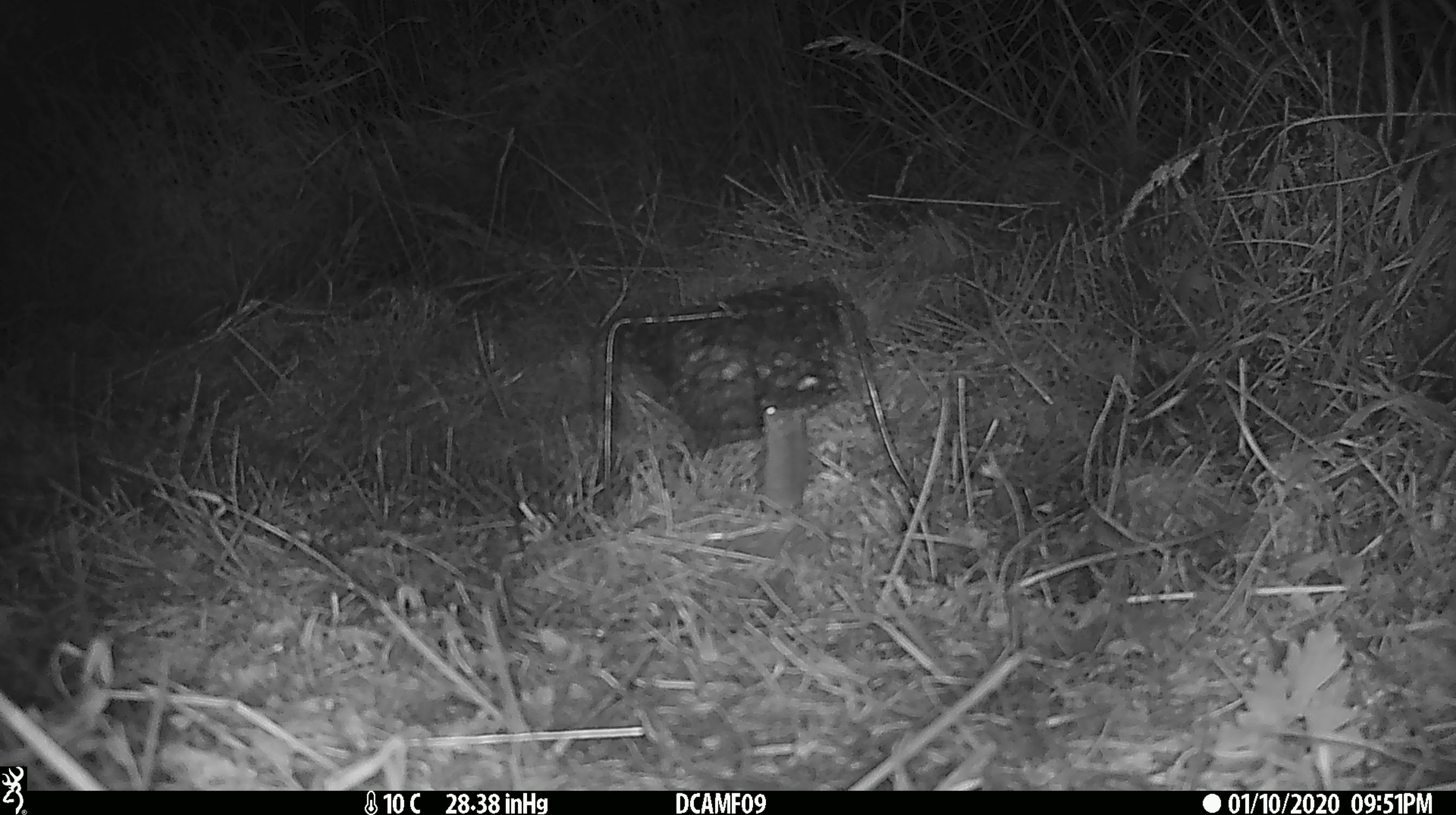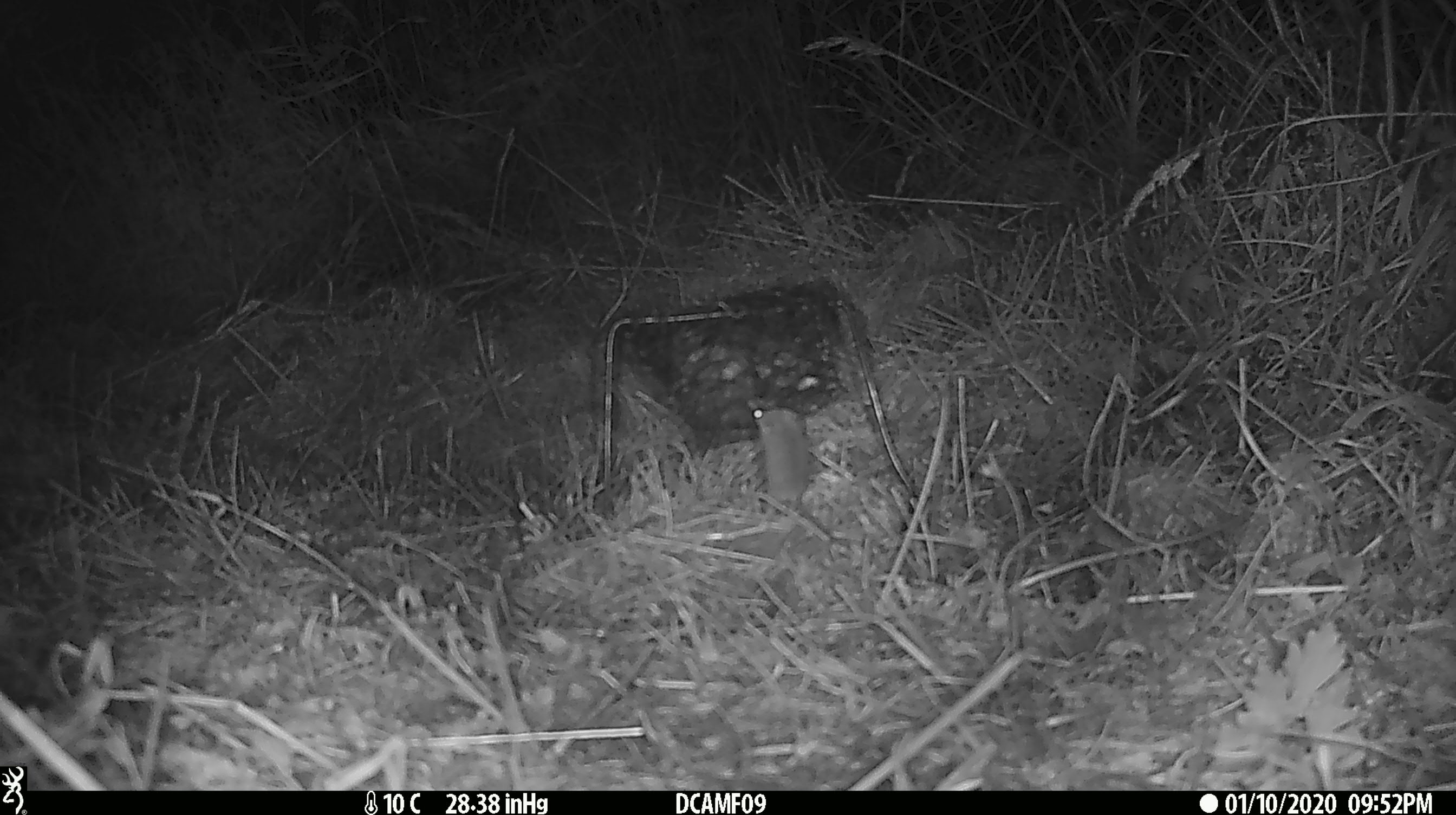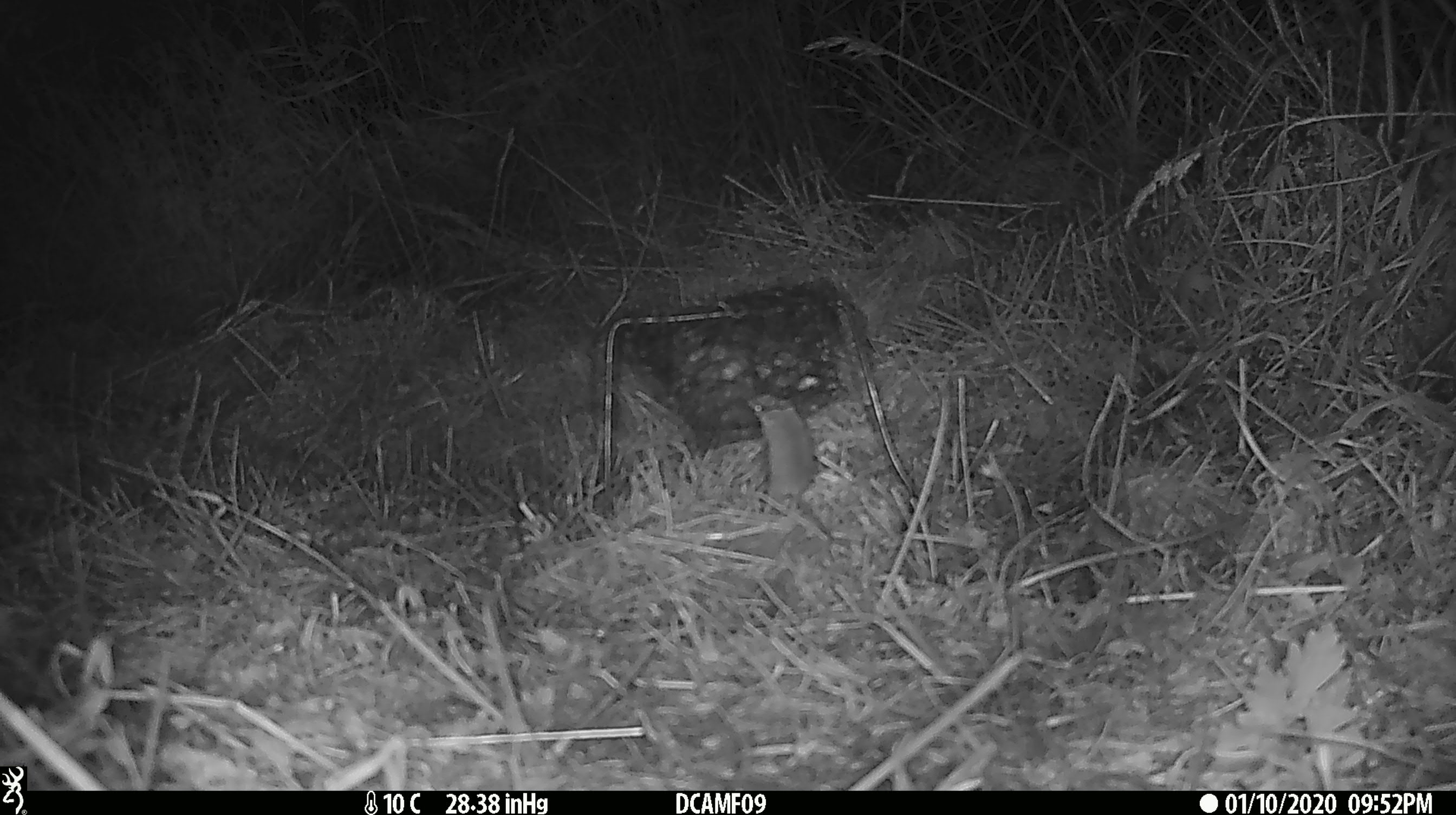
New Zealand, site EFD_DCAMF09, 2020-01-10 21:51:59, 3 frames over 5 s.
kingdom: Animalia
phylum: Chordata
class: Mammalia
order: Rodentia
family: Muridae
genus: Mus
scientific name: Mus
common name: mouse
Mouse (Mus).